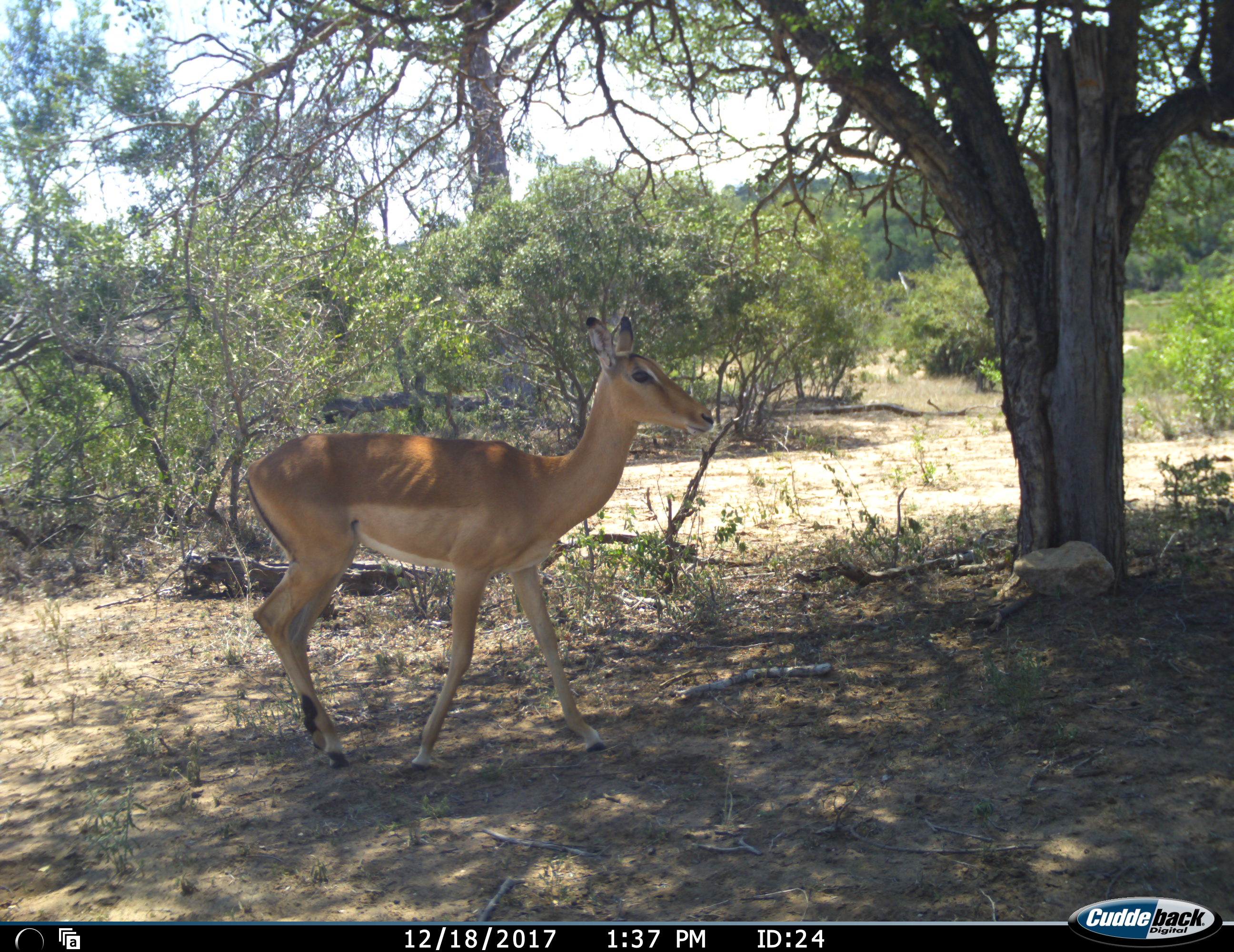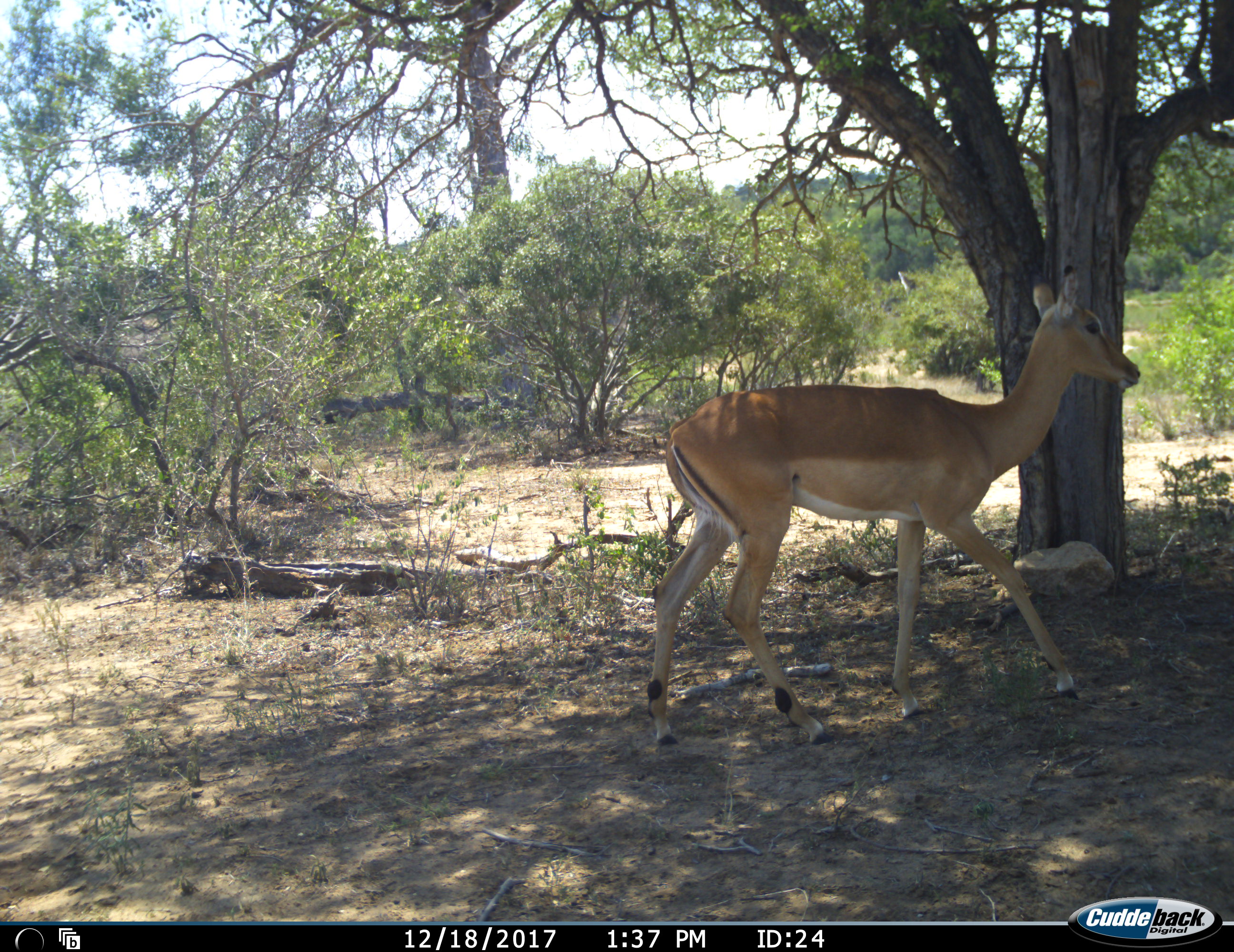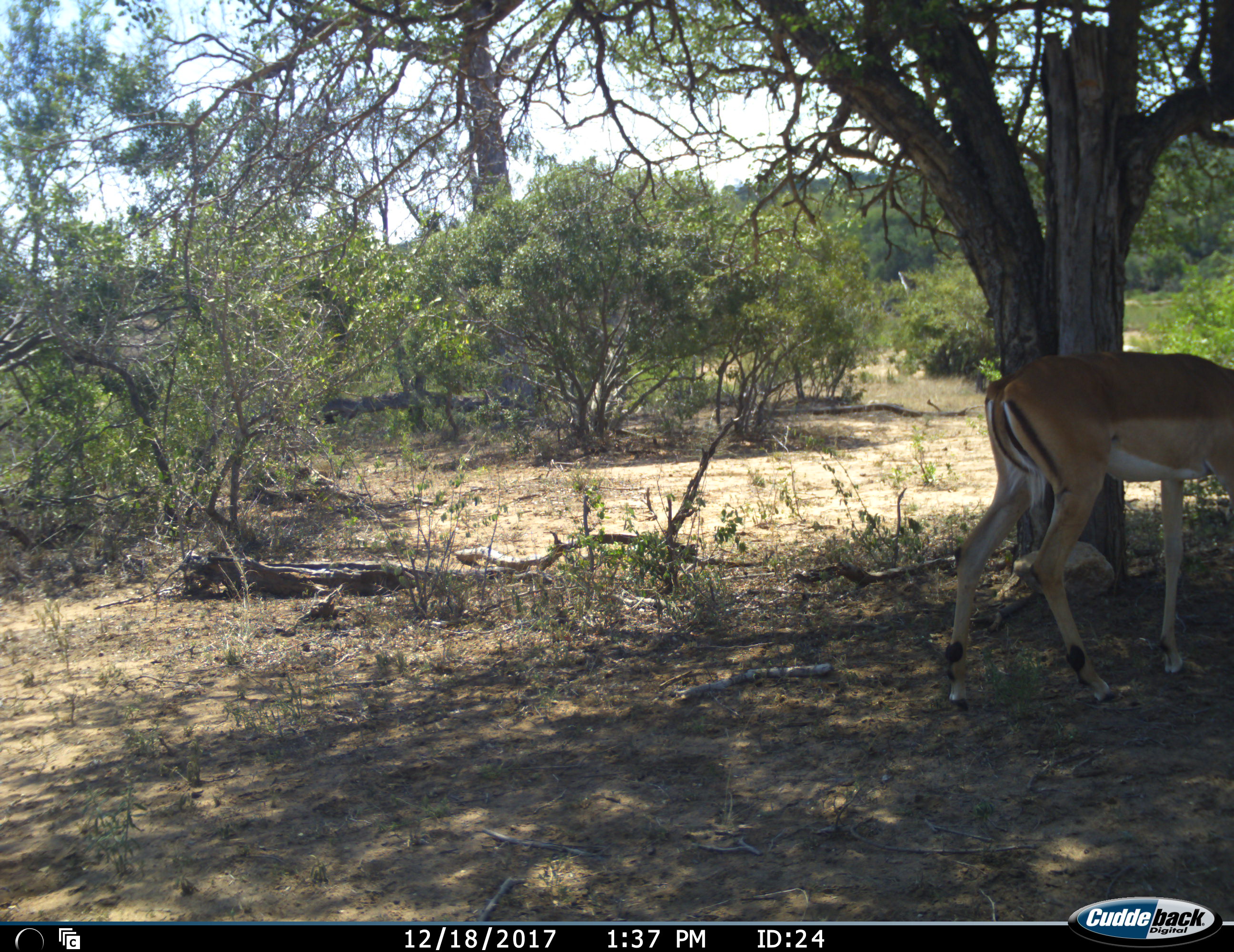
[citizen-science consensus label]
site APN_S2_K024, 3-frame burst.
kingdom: Animalia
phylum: Chordata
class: Mammalia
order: Artiodactyla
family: Bovidae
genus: Aepyceros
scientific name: Aepyceros melampus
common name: impala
Impala (Aepyceros melampus), count 1. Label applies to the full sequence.